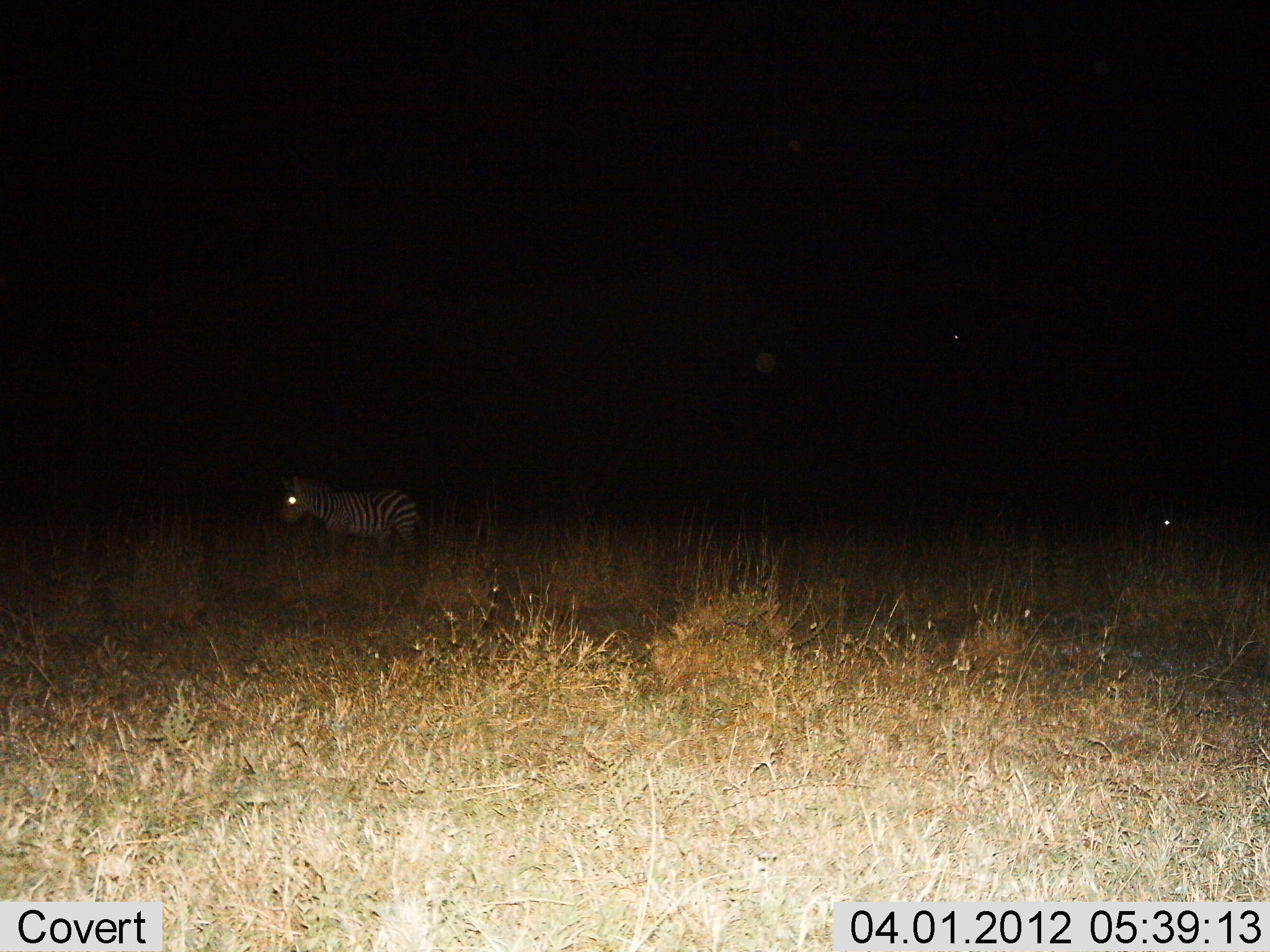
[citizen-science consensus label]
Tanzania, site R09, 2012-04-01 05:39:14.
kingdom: Animalia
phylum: Chordata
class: Mammalia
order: Perissodactyla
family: Equidae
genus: Equus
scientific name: Equus quagga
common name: plains zebra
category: zebra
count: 1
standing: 91%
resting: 0%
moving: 9%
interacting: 0%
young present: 0%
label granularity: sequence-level